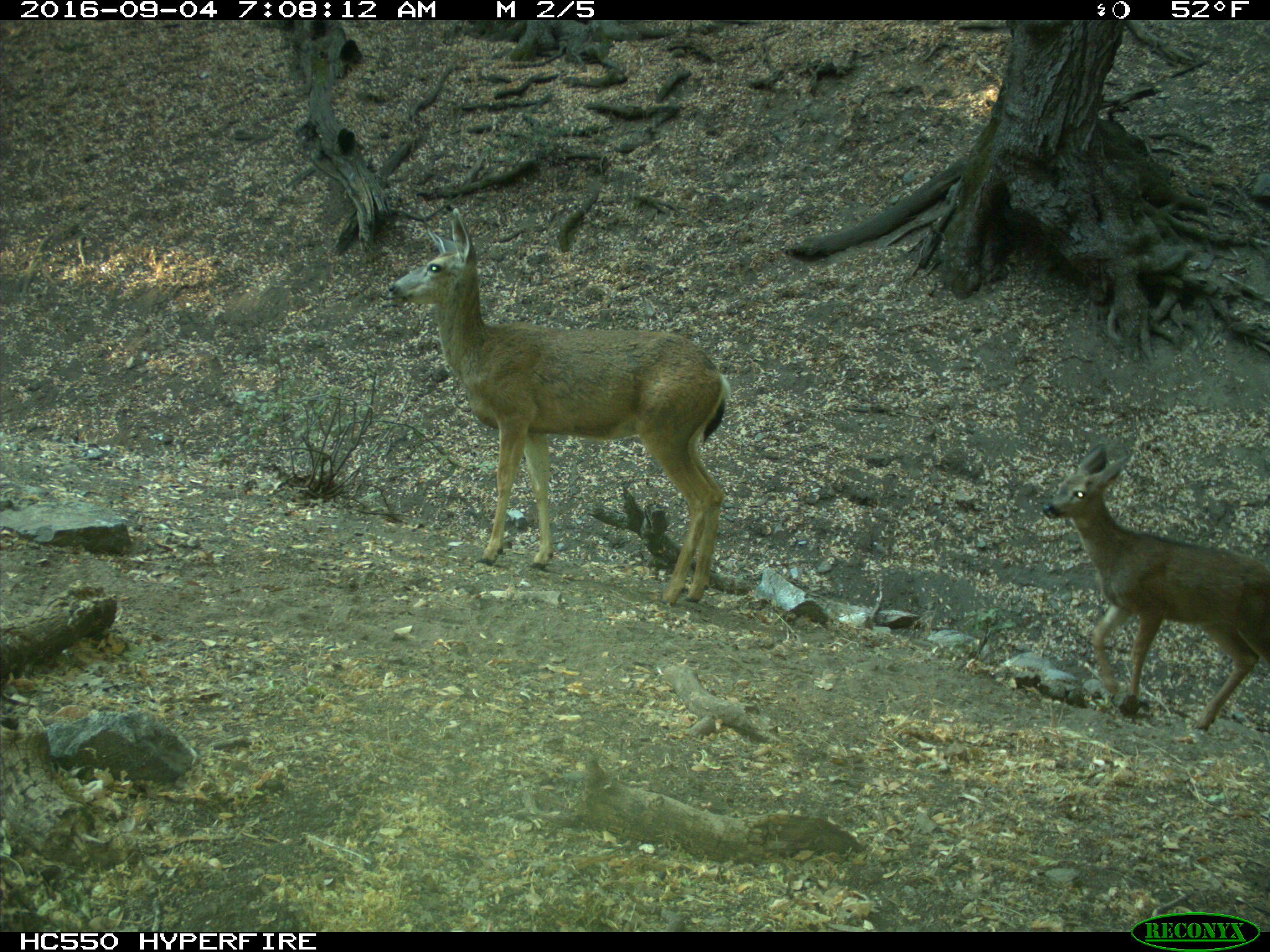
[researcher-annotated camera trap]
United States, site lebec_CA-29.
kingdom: Animalia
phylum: Chordata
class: Mammalia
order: Artiodactyla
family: Cervidae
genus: Odocoileus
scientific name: Odocoileus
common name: deer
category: unidentified deer